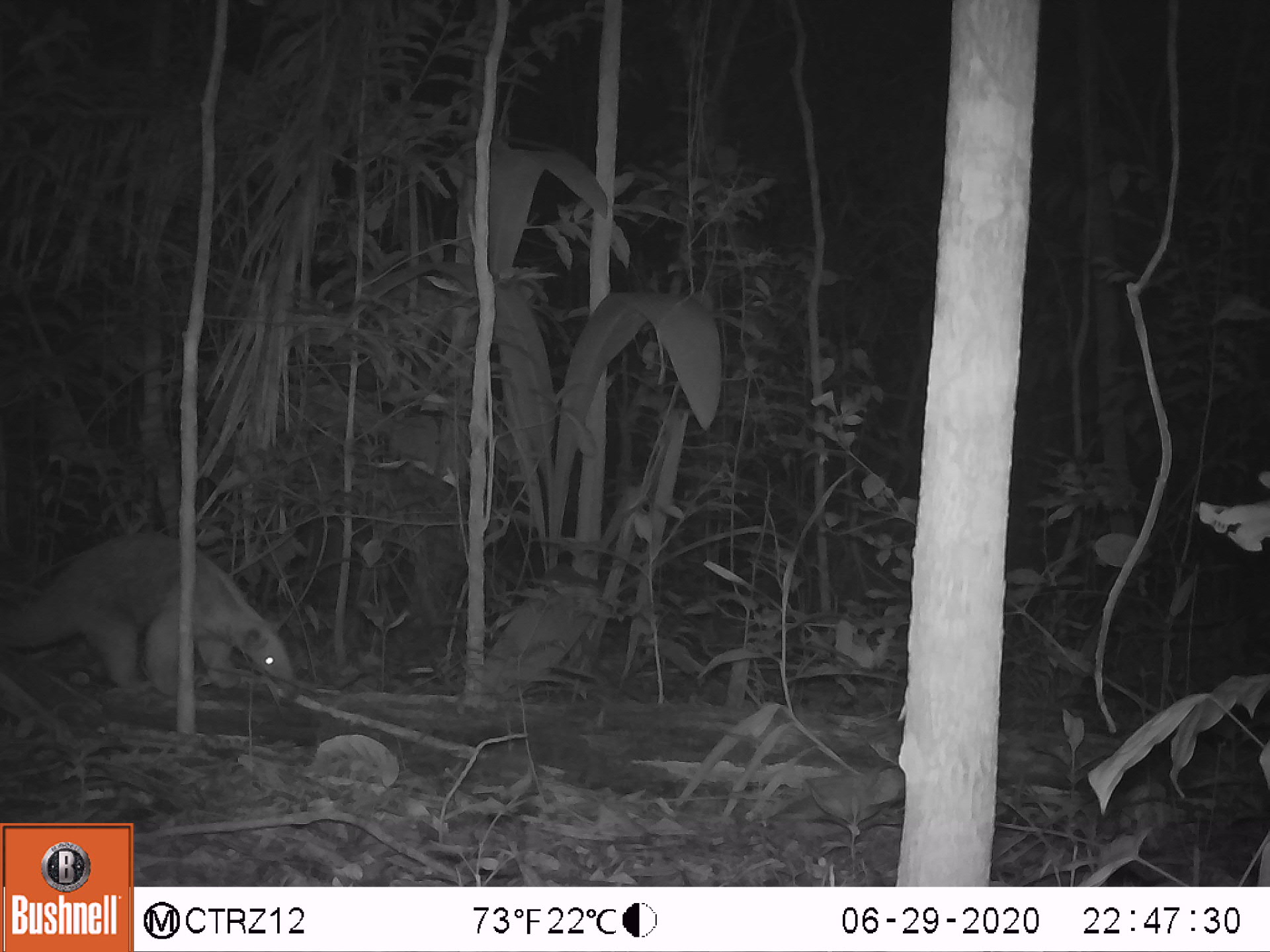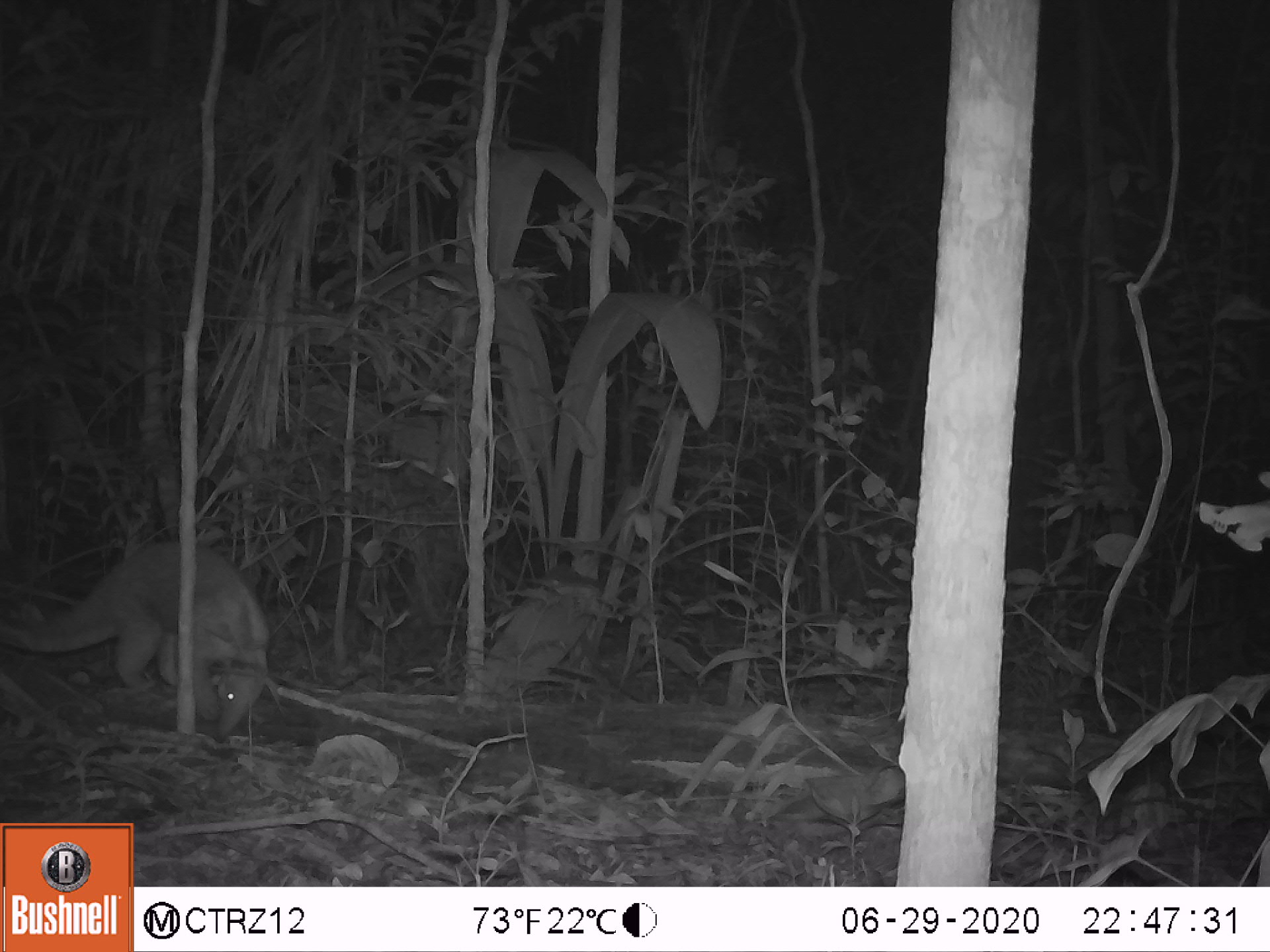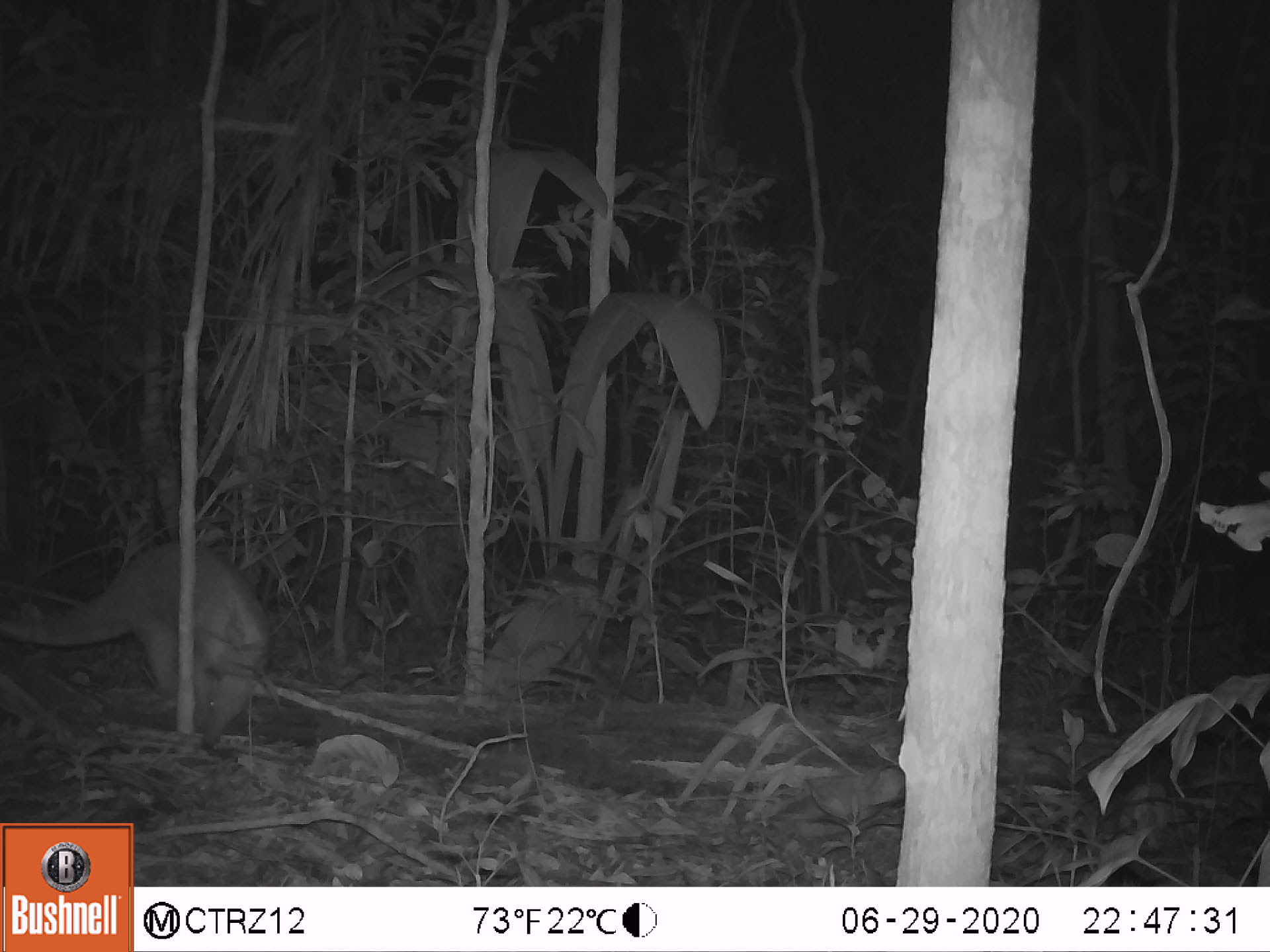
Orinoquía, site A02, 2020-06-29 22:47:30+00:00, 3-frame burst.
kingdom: Animalia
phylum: Chordata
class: Mammalia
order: Pilosa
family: Myrmecophagidae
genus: Tamandua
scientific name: Tamandua tetradactyla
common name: southern tamandua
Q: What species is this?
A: Southern tamandua (Tamandua tetradactyla).